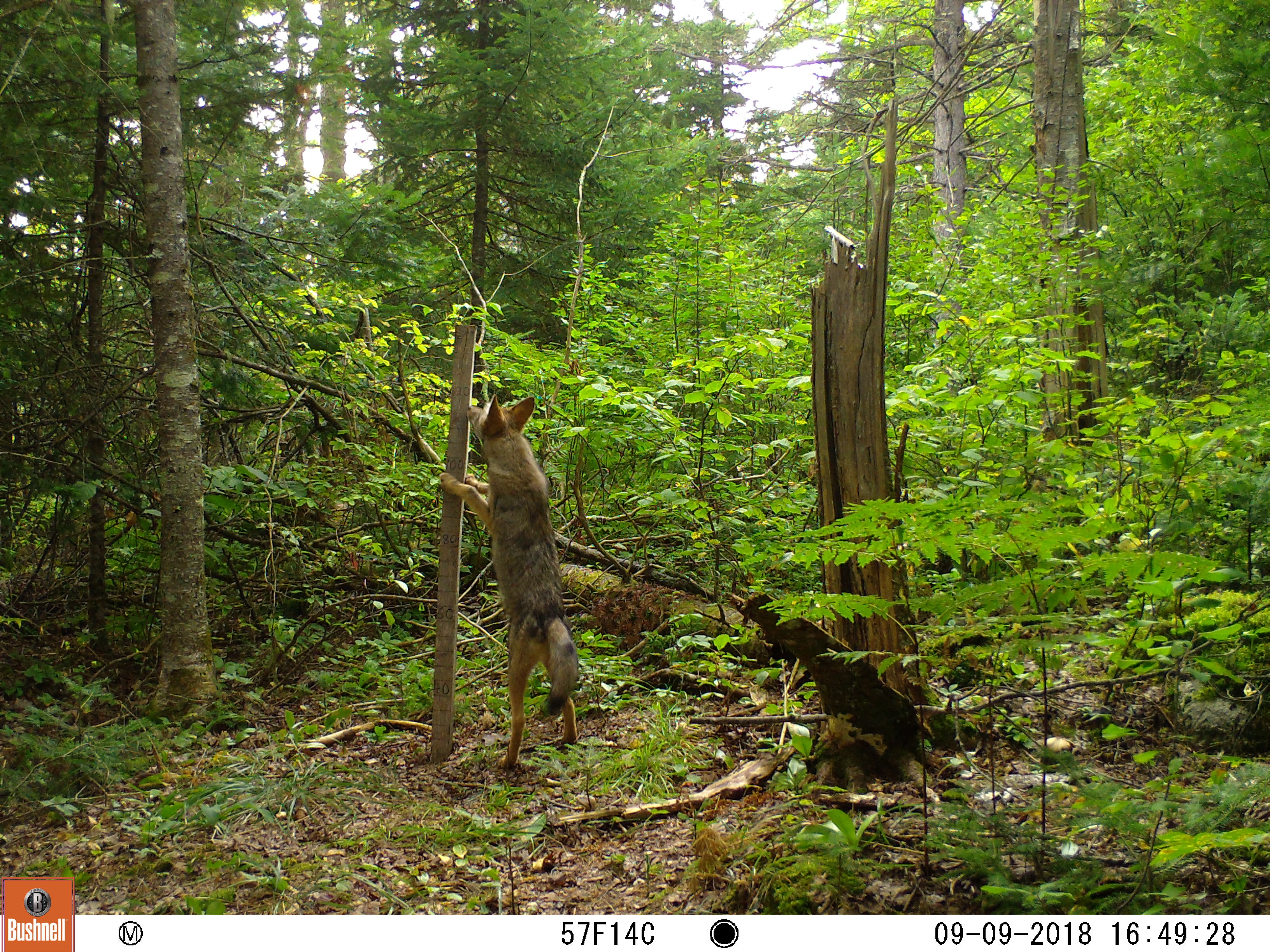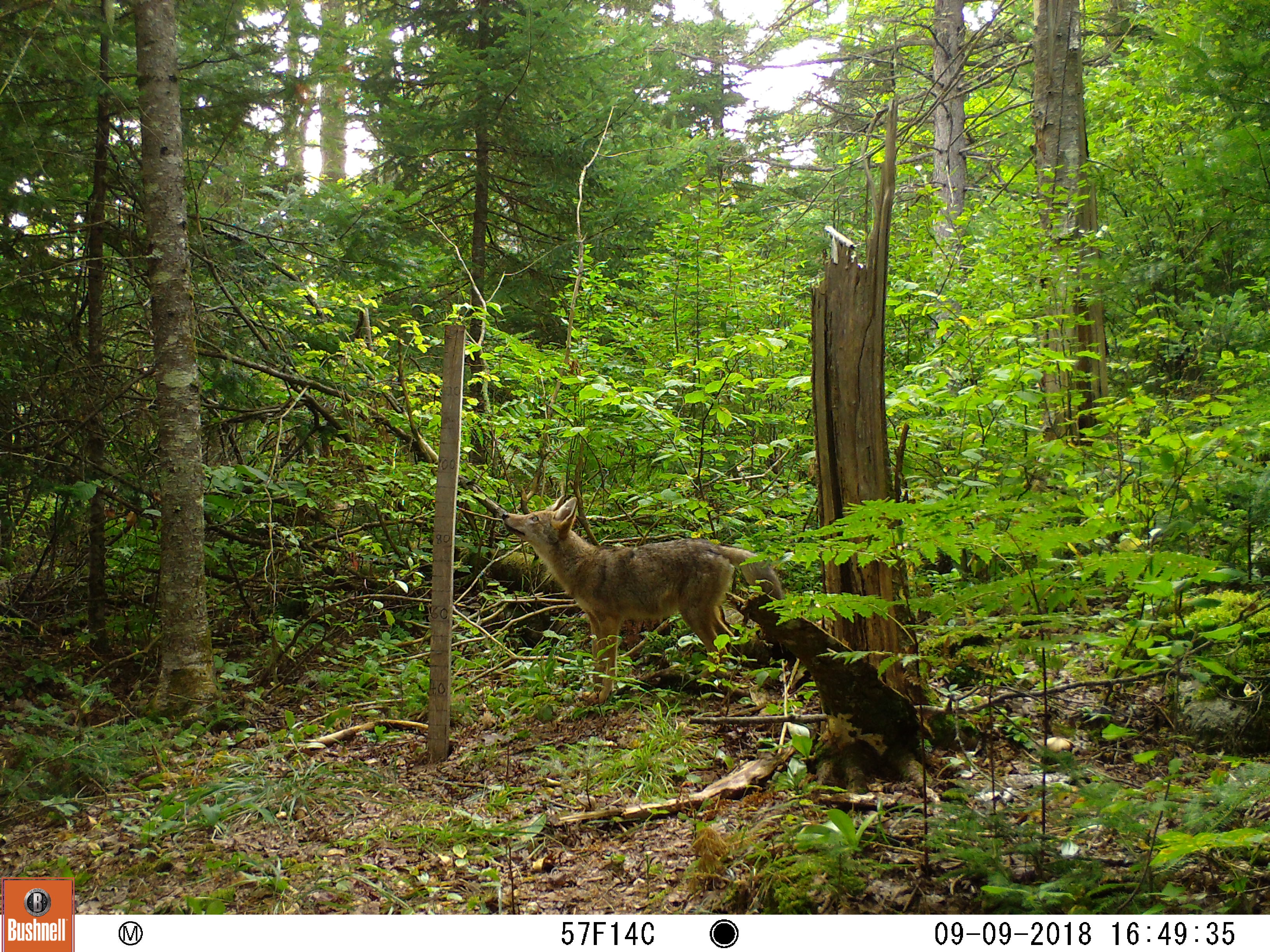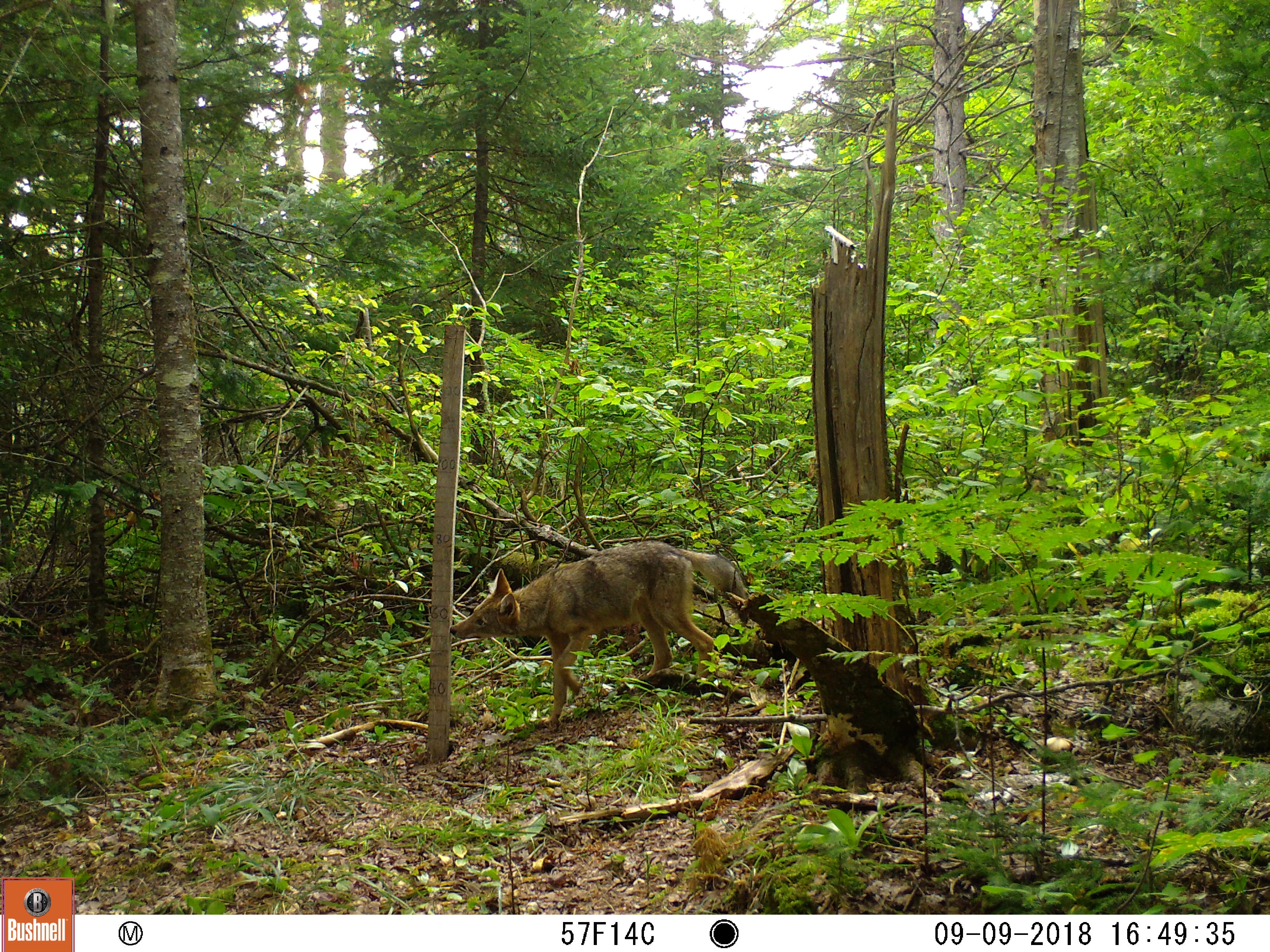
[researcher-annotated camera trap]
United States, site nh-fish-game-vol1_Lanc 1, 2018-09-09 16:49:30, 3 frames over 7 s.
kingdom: Animalia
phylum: Chordata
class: Mammalia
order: Carnivora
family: Canidae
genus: Canis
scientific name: Canis latrans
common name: coyote